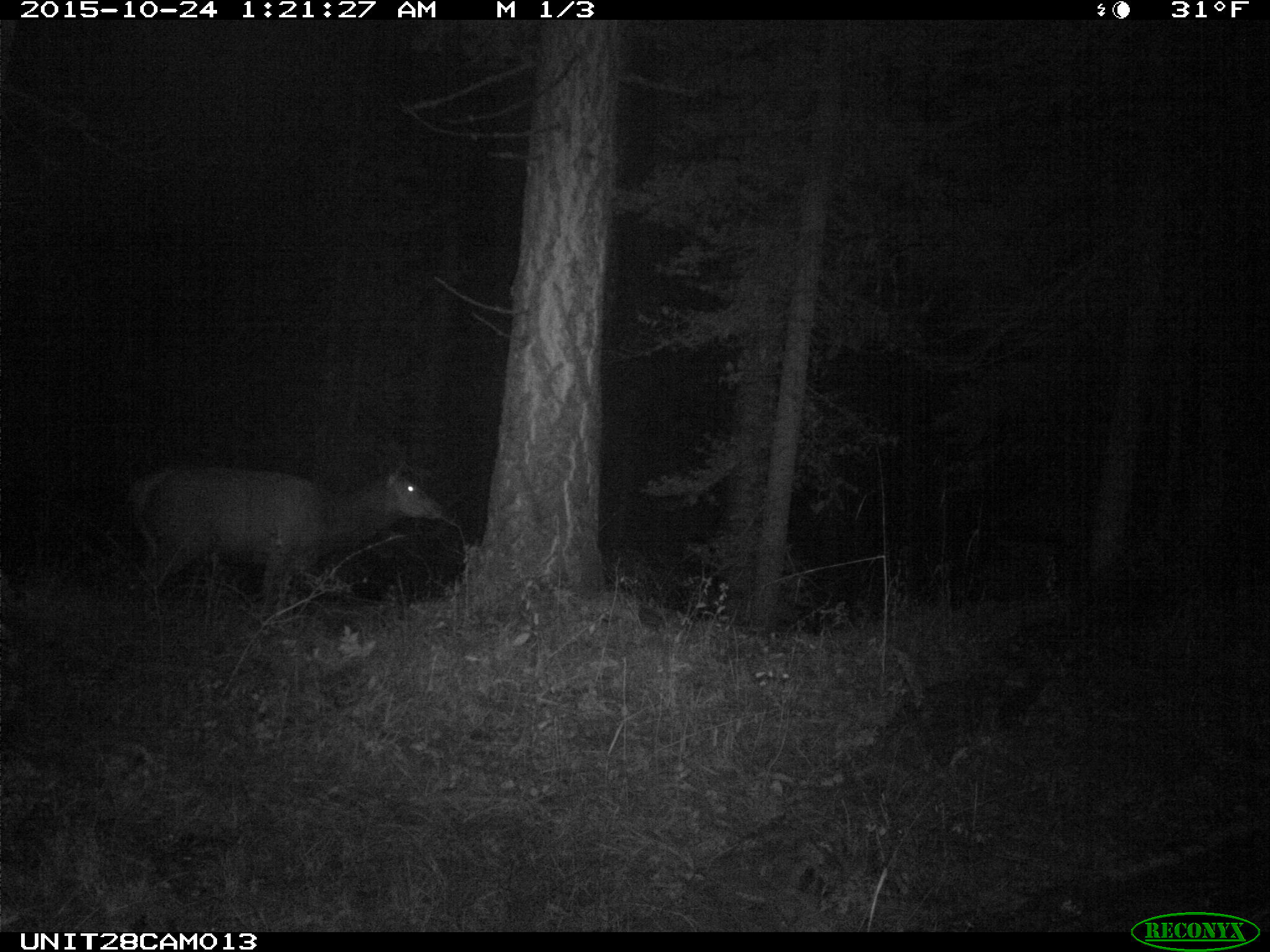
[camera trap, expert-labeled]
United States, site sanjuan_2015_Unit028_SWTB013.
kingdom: Animalia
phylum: Chordata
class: Mammalia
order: Artiodactyla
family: Cervidae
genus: Cervus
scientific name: Cervus elaphus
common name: red deer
Cervus elaphus (red deer).